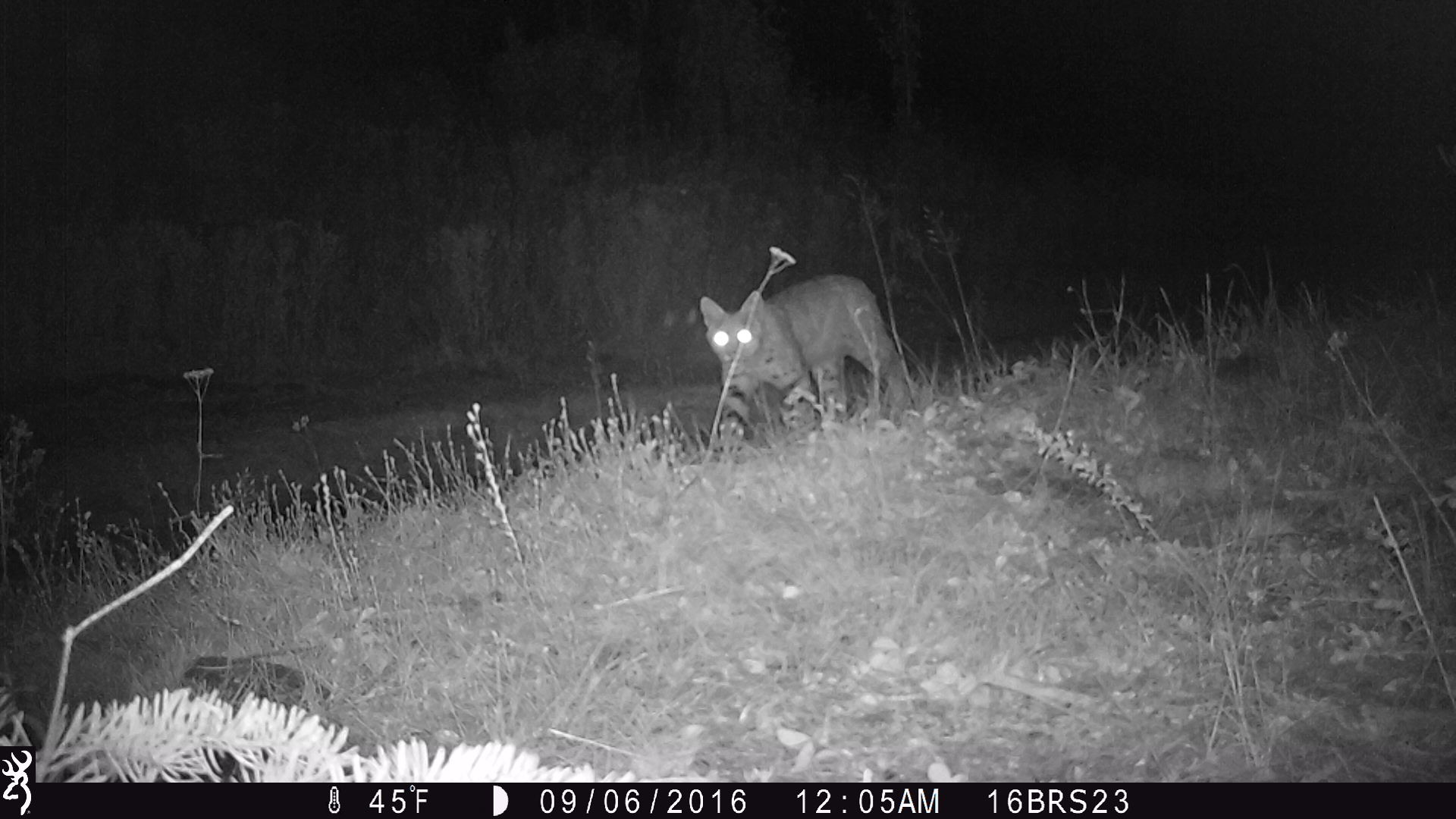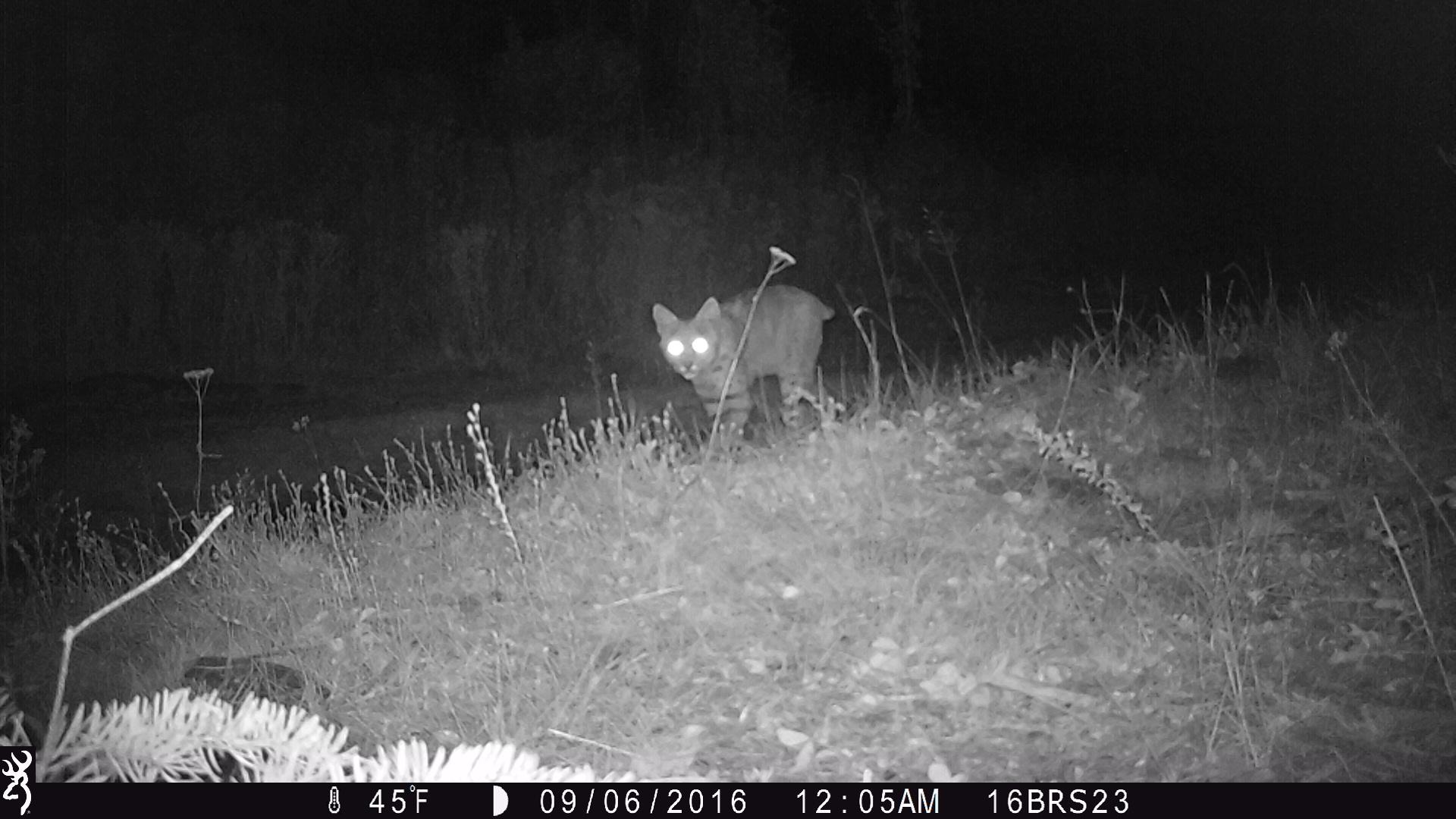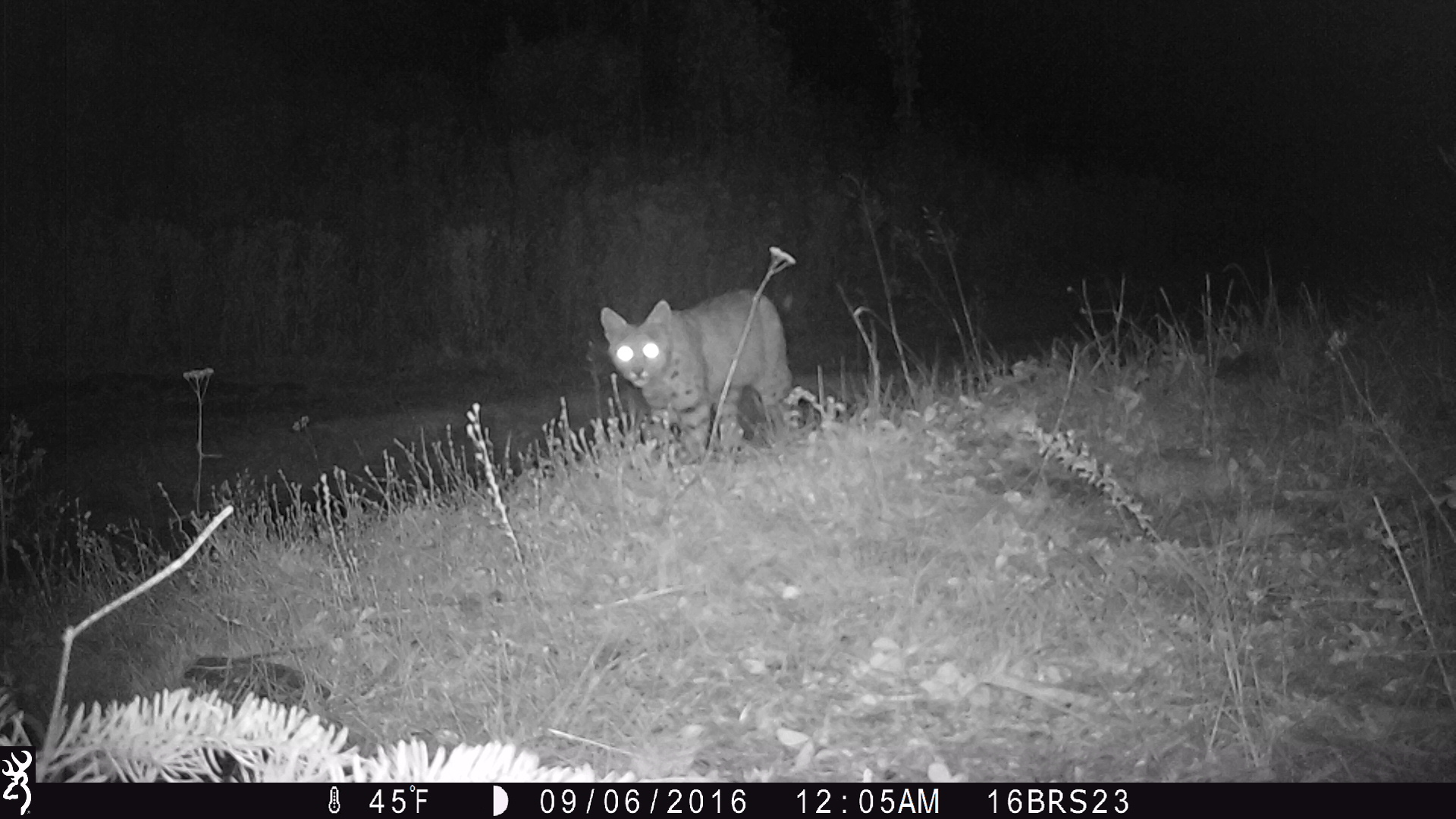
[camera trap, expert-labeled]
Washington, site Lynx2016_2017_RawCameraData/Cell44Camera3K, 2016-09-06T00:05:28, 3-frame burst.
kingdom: Animalia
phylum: Chordata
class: Mammalia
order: Carnivora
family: Felidae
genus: Lynx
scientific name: Lynx rufus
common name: bobcat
Lynx rufus (bobcat). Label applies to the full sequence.